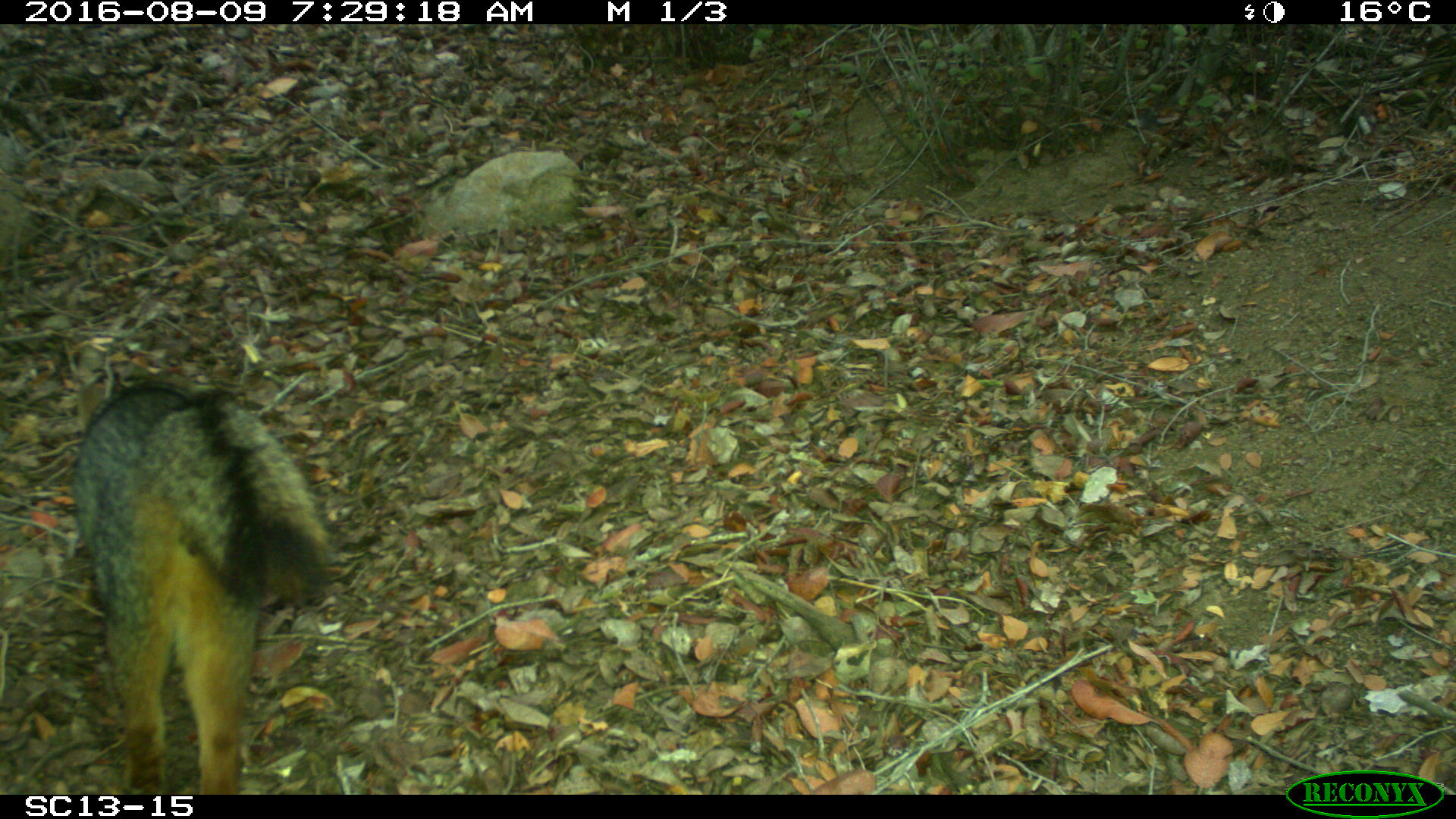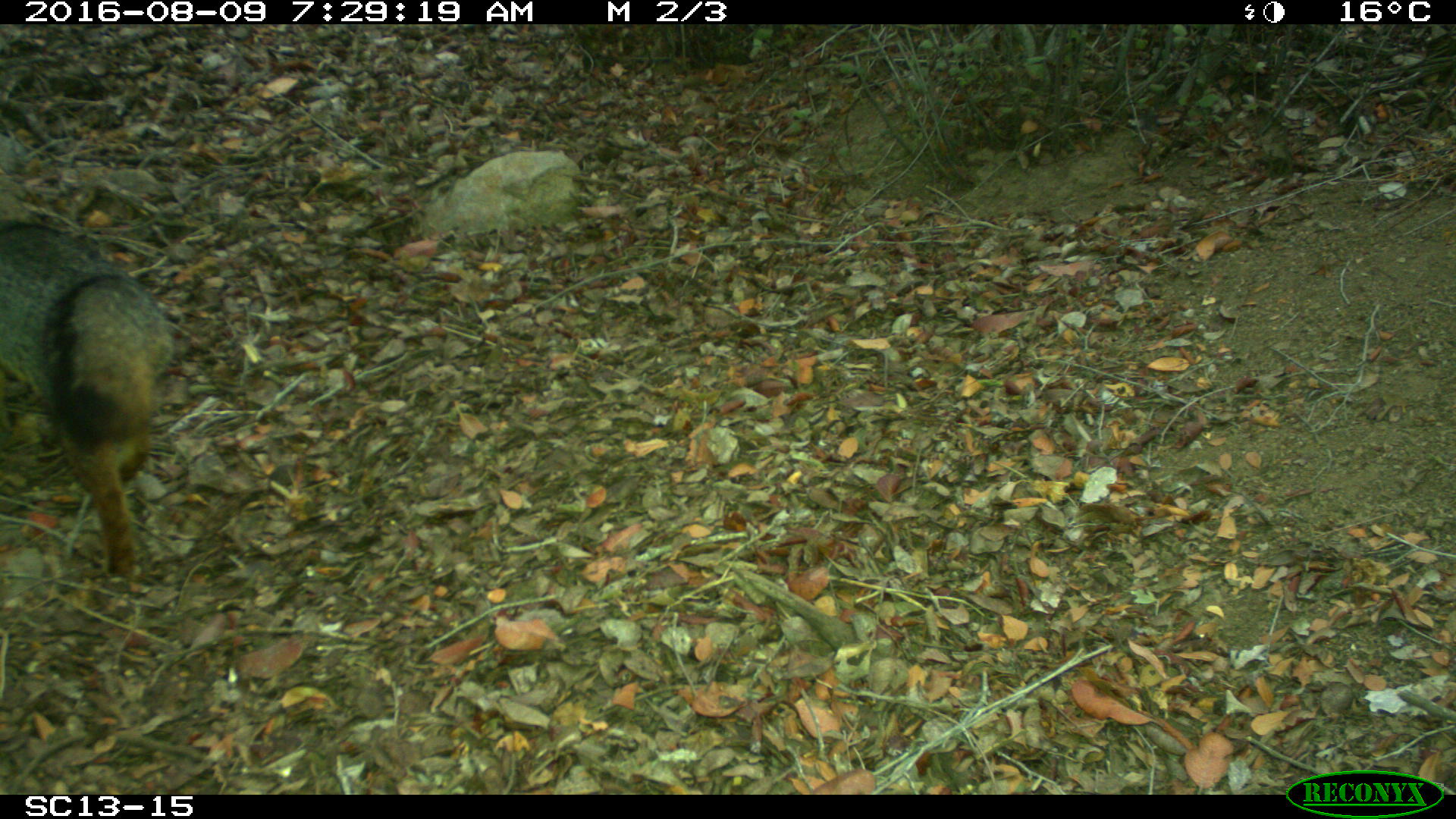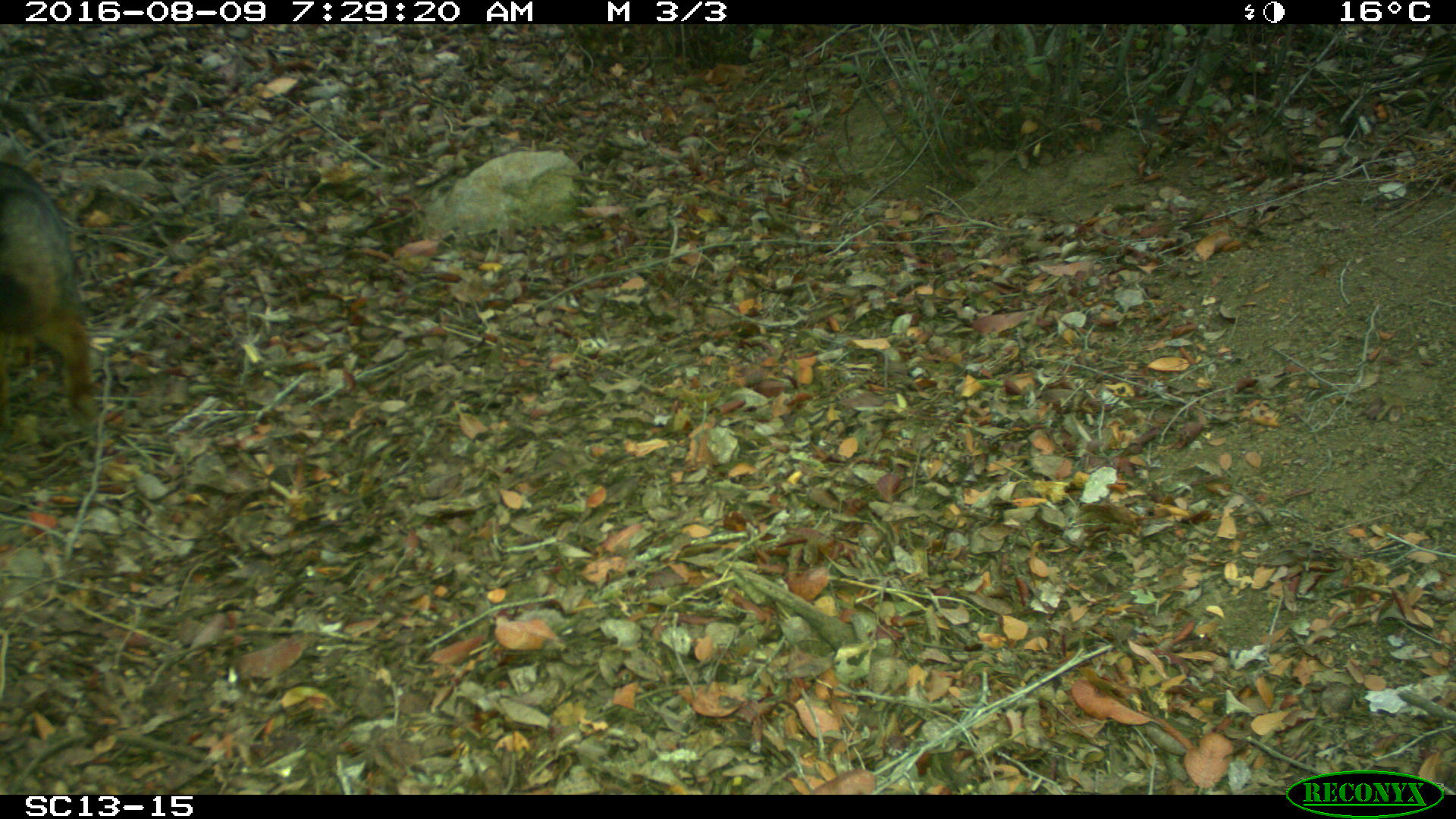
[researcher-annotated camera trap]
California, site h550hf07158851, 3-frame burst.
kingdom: Animalia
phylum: Chordata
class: Mammalia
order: Carnivora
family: Canidae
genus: Urocyon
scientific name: Urocyon littoralis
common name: island fox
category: fox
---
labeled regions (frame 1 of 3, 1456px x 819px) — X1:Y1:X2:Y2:
fox: 72:351:333:794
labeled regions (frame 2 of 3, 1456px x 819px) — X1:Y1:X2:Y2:
fox: 0:218:175:577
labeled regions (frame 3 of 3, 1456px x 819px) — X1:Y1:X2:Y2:
fox: 0:158:100:423